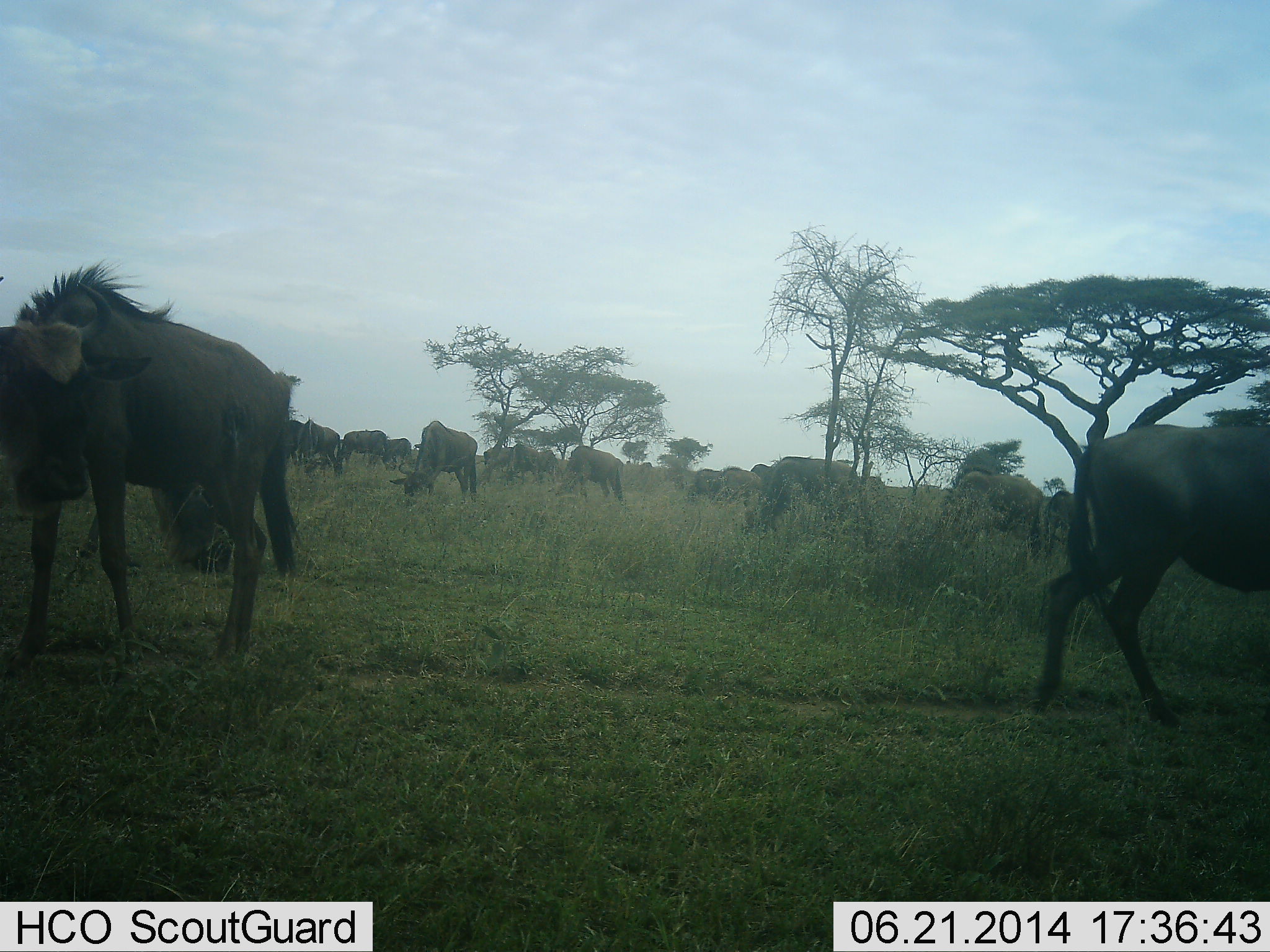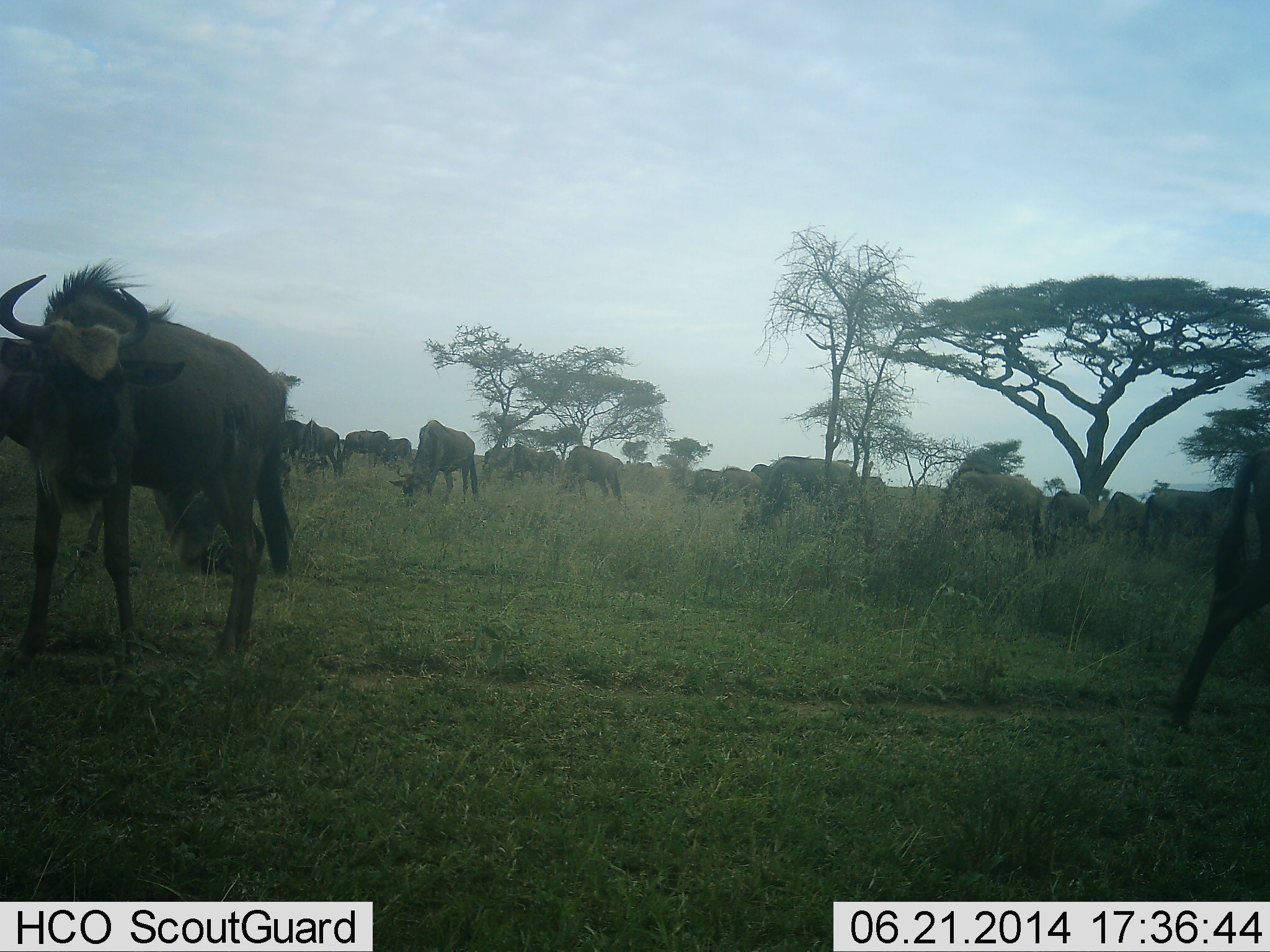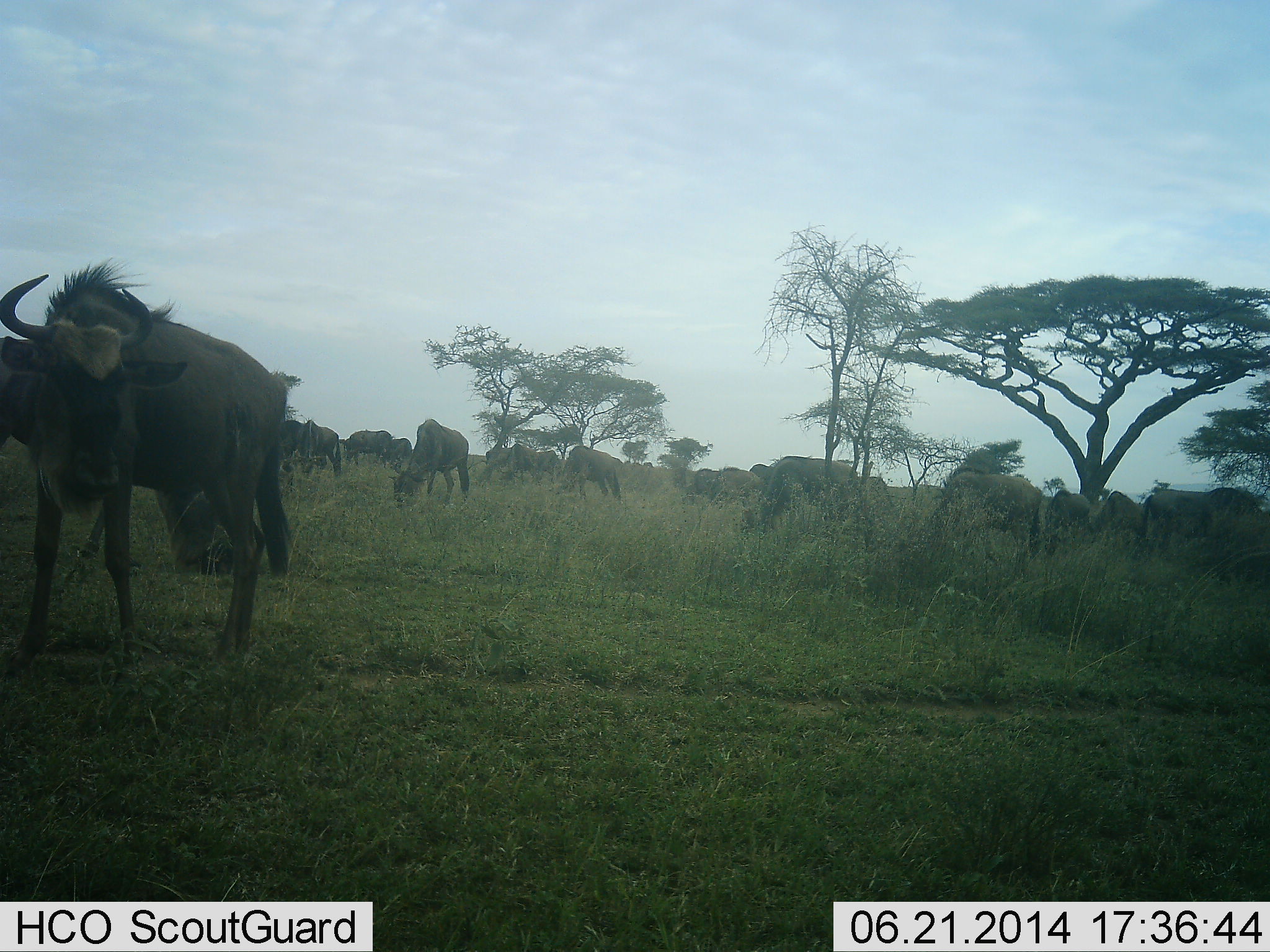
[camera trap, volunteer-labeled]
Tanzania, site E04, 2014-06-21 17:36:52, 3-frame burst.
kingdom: Animalia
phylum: Chordata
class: Mammalia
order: Artiodactyla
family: Bovidae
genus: Connochaetes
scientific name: Connochaetes taurinus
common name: blue wildebeest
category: wildebeest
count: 11-50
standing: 80%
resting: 10%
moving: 50%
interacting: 10%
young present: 0%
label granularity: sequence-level